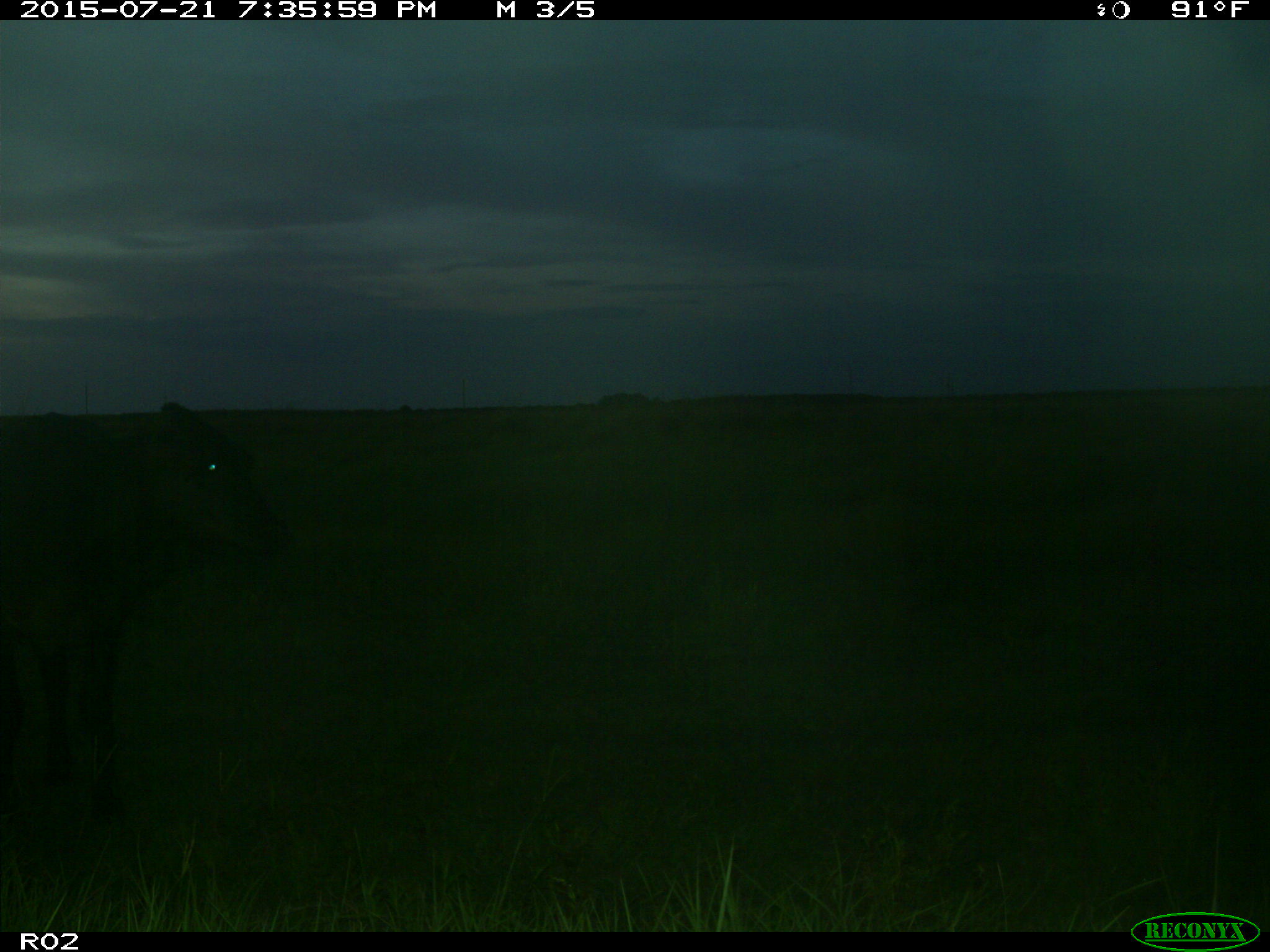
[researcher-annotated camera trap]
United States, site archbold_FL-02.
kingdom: Animalia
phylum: Chordata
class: Mammalia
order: Artiodactyla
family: Bovidae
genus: Bos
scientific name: Bos taurus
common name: domestic cow